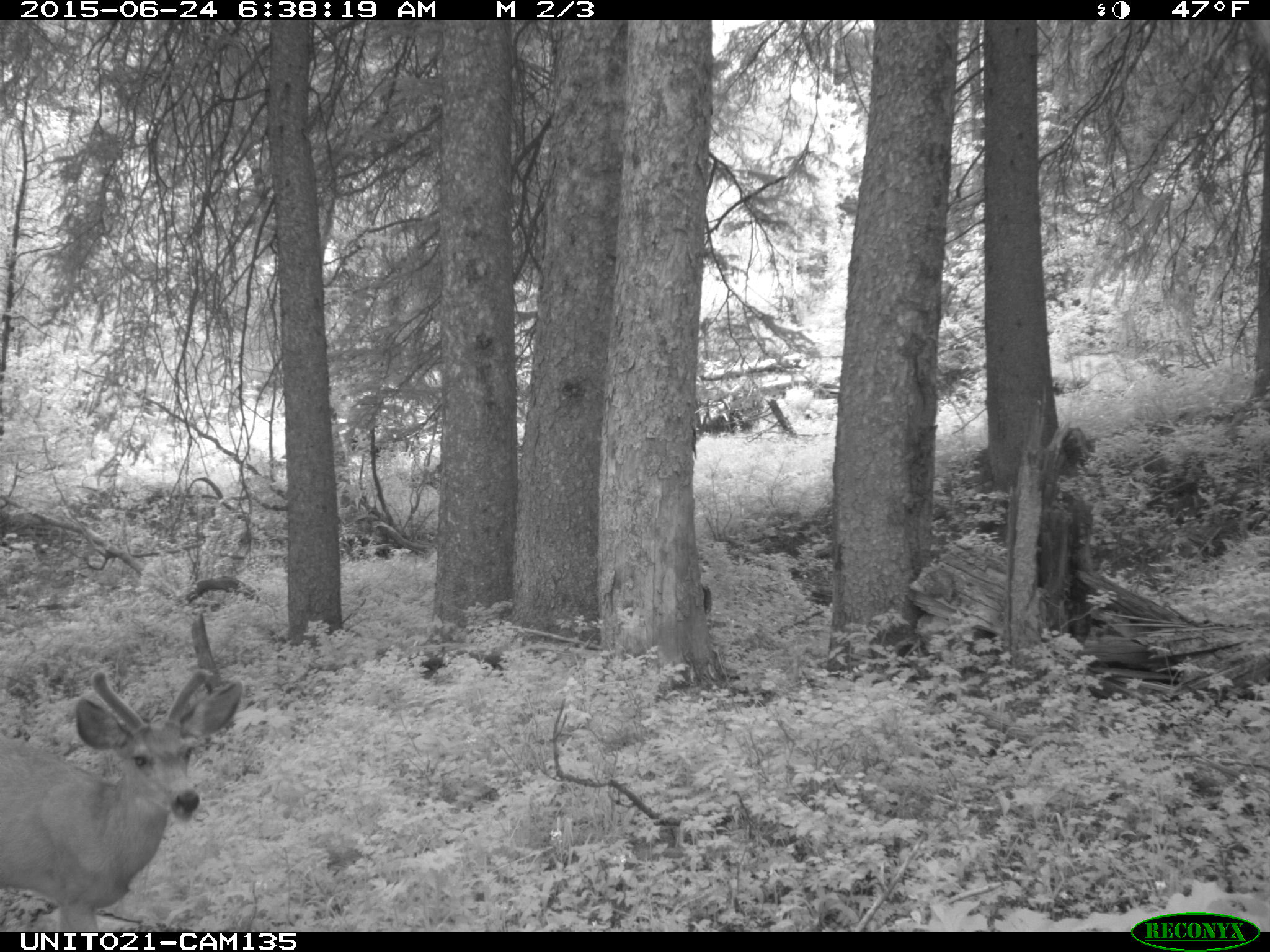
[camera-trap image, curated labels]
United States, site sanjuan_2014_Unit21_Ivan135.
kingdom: Animalia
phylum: Chordata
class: Mammalia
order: Artiodactyla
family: Cervidae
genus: Odocoileus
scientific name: Odocoileus hemionus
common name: mule deer